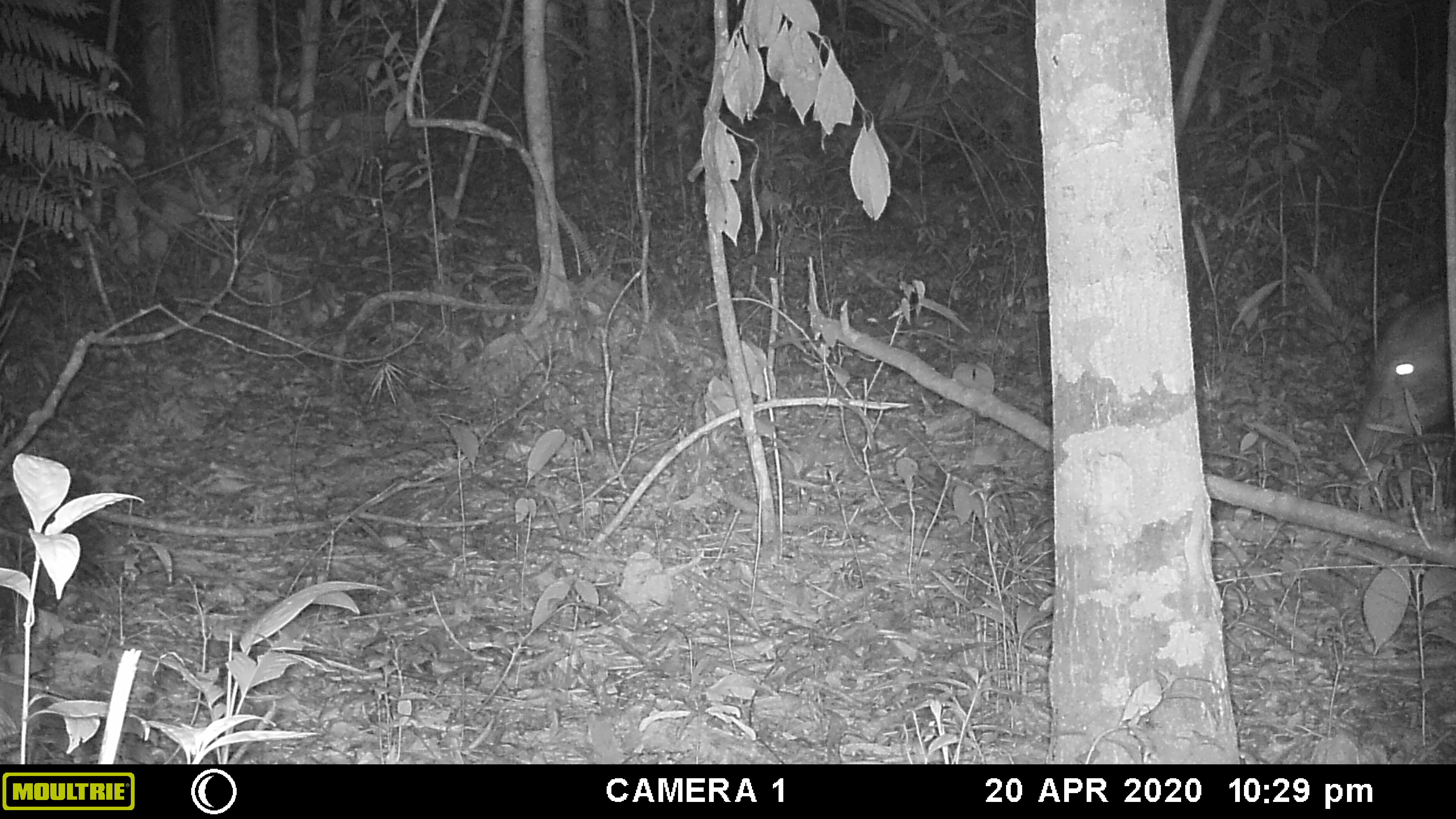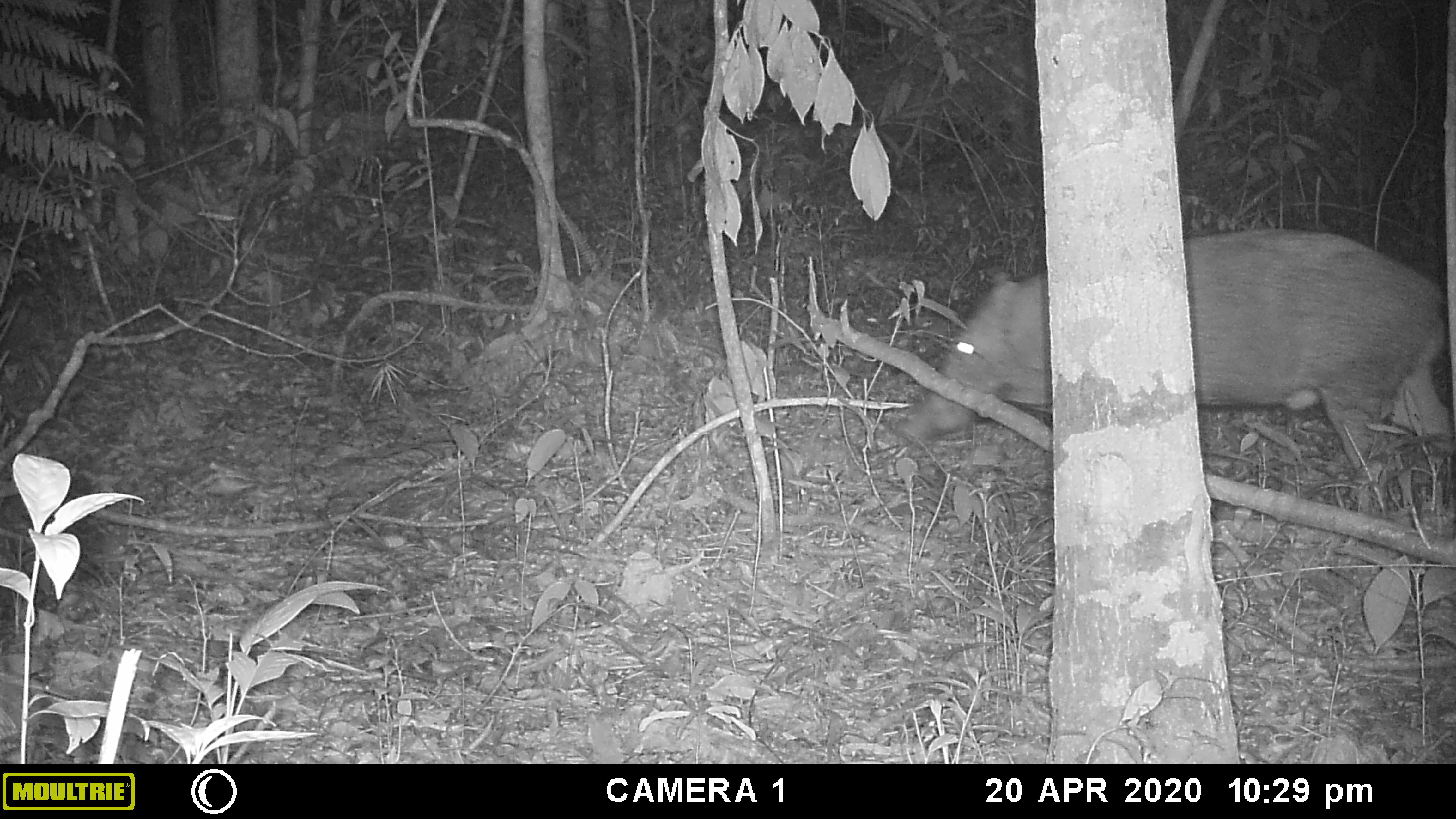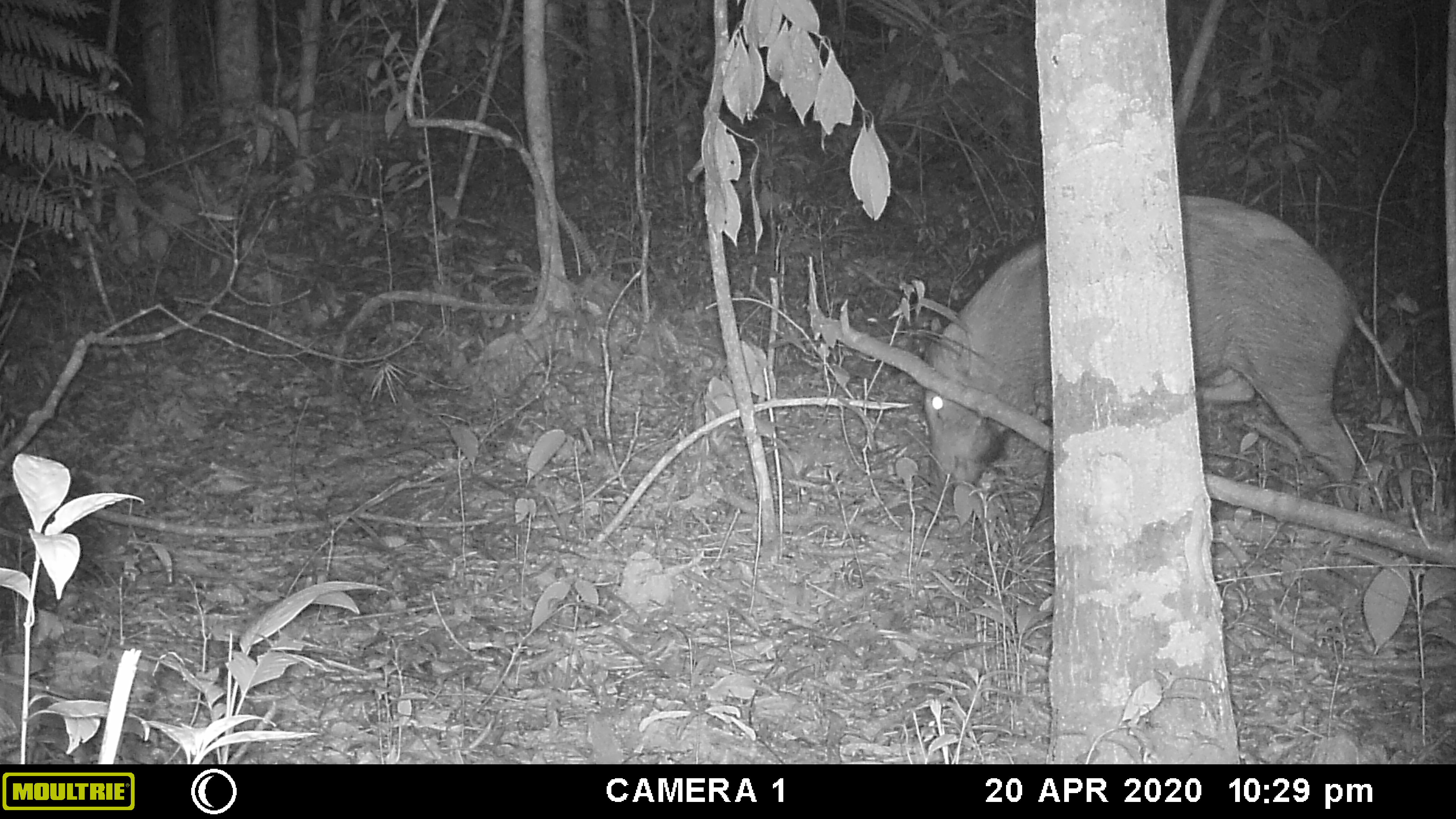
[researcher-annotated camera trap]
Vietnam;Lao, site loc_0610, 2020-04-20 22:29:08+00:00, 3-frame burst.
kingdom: Animalia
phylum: Chordata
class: Mammalia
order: Artiodactyla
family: Suidae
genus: Sus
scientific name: Sus scrofa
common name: eurasian wild pig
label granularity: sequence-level